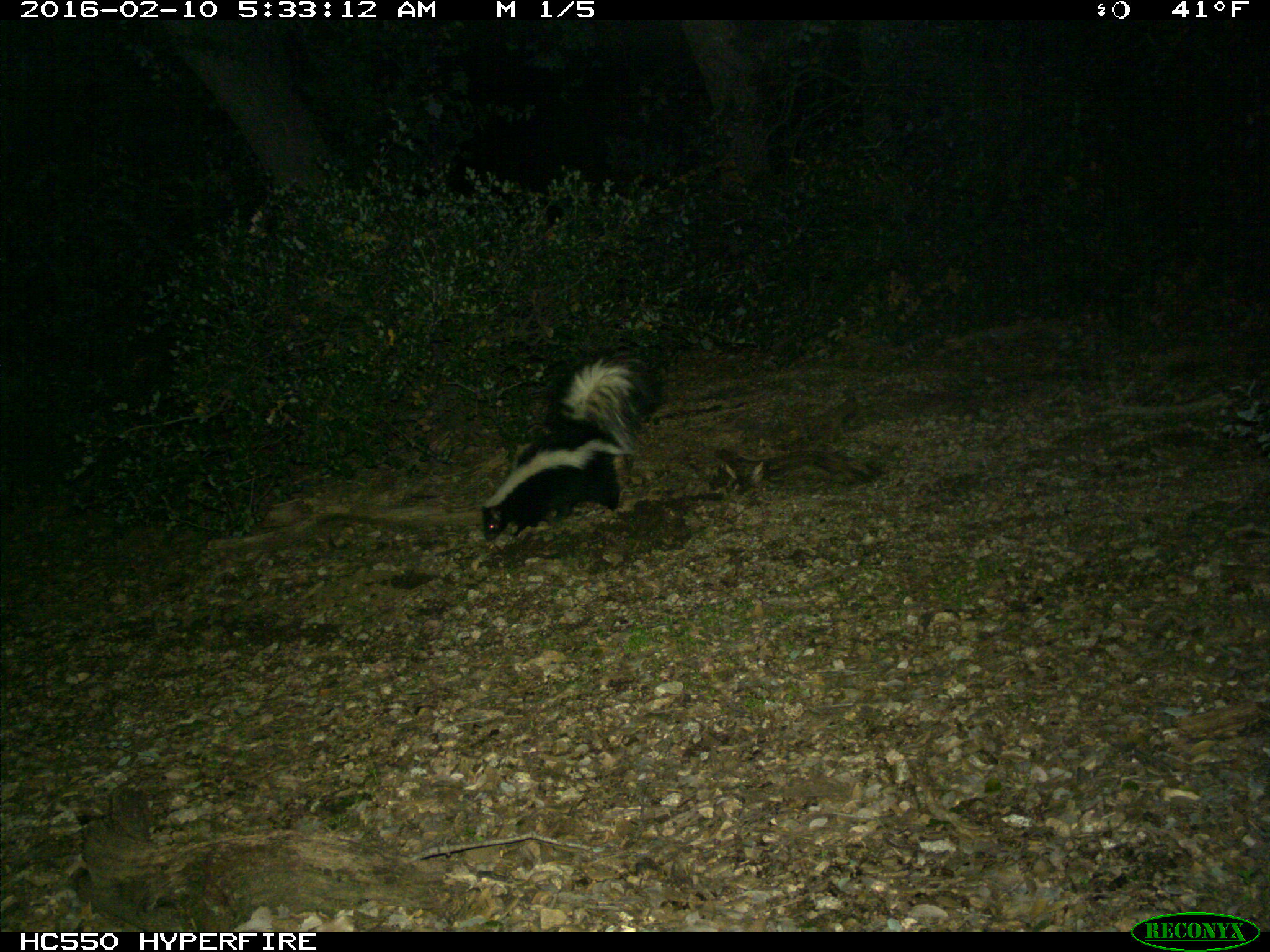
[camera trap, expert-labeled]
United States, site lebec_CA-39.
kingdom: Animalia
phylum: Chordata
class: Mammalia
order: Carnivora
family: Mephitidae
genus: Mephitis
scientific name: Mephitis mephitis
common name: striped skunk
Mephitis mephitis (striped skunk).